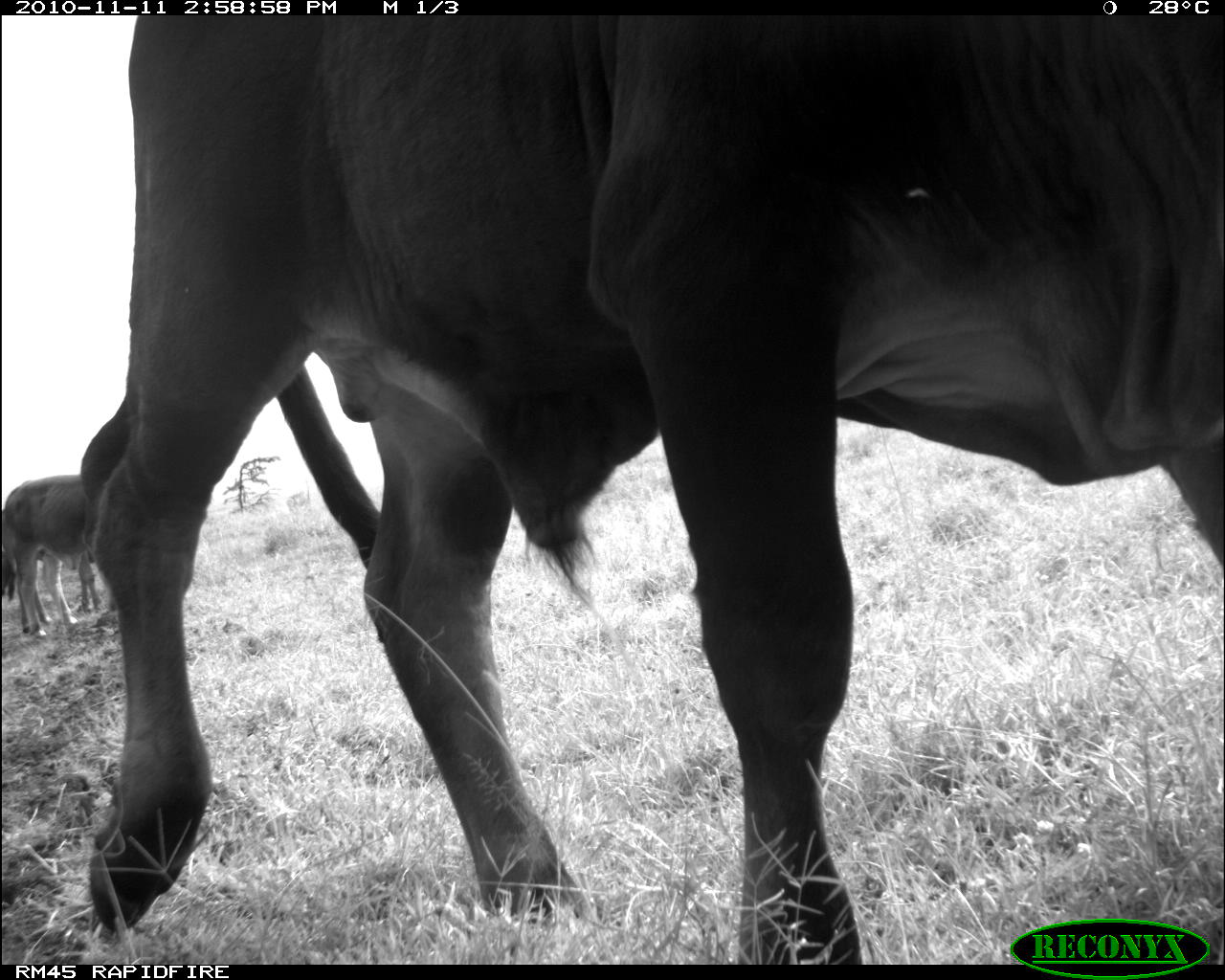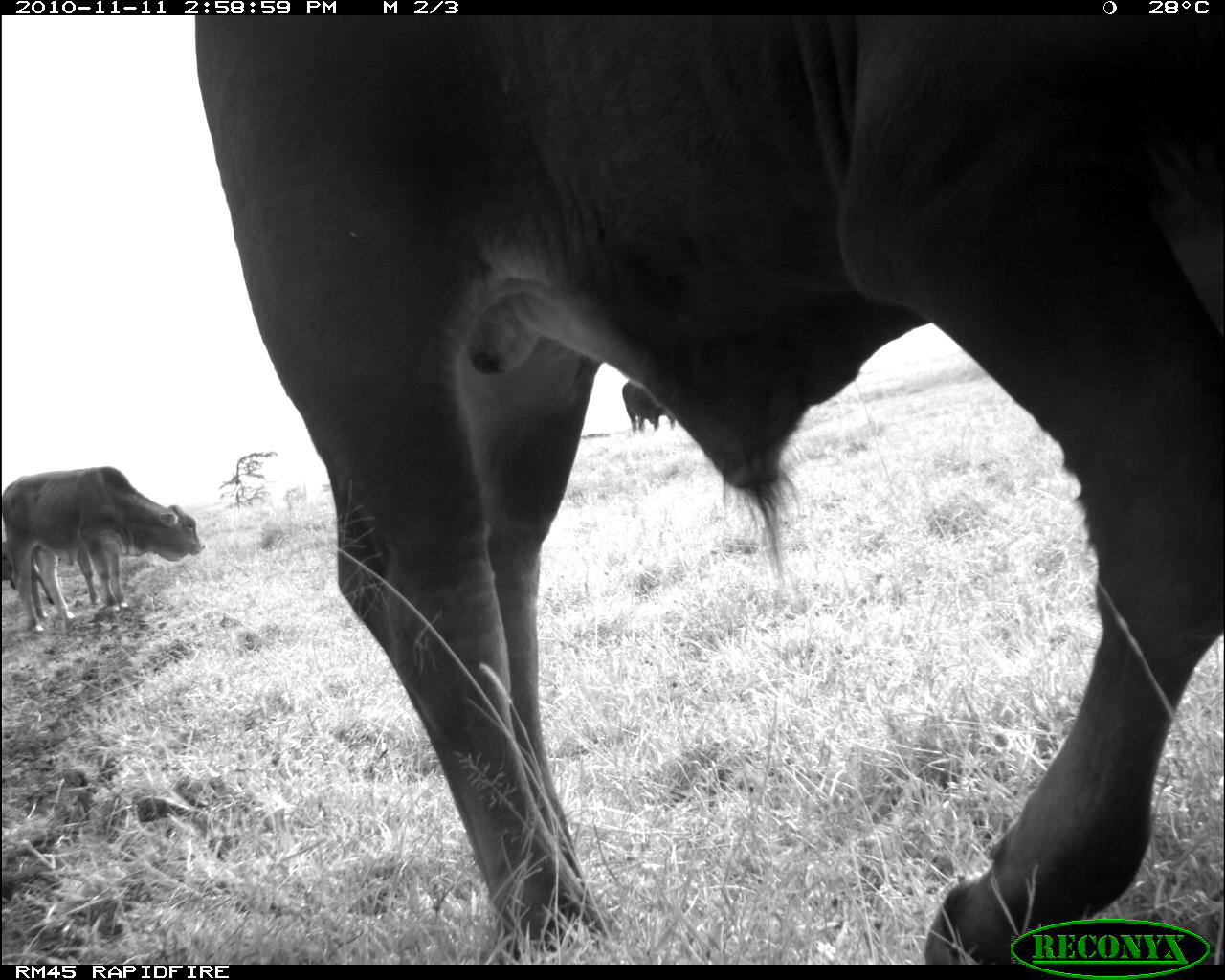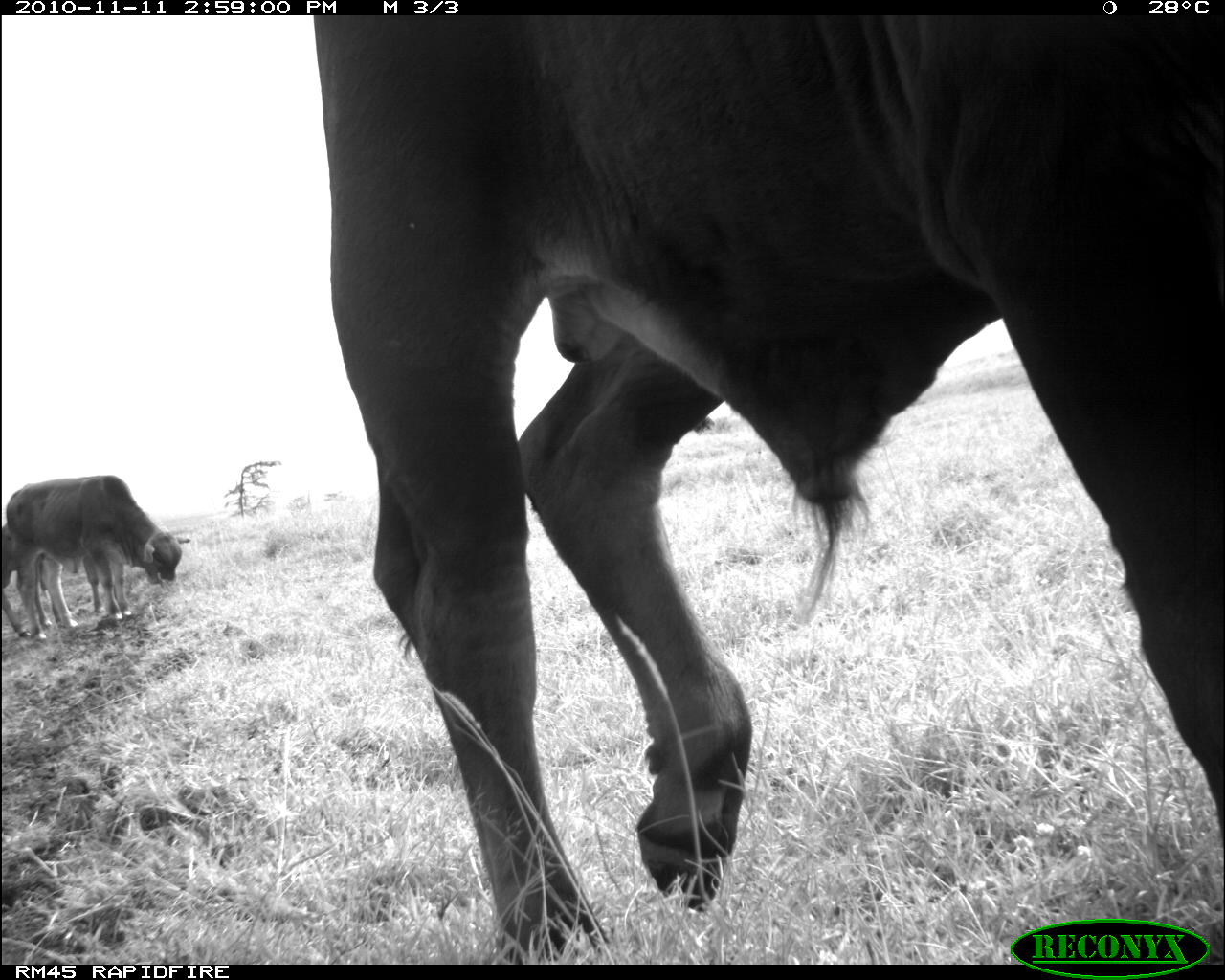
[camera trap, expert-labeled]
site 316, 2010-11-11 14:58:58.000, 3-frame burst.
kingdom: Animalia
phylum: Chordata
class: Mammalia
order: Artiodactyla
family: Bovidae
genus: Bos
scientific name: Bos taurus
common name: domestic cattle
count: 2